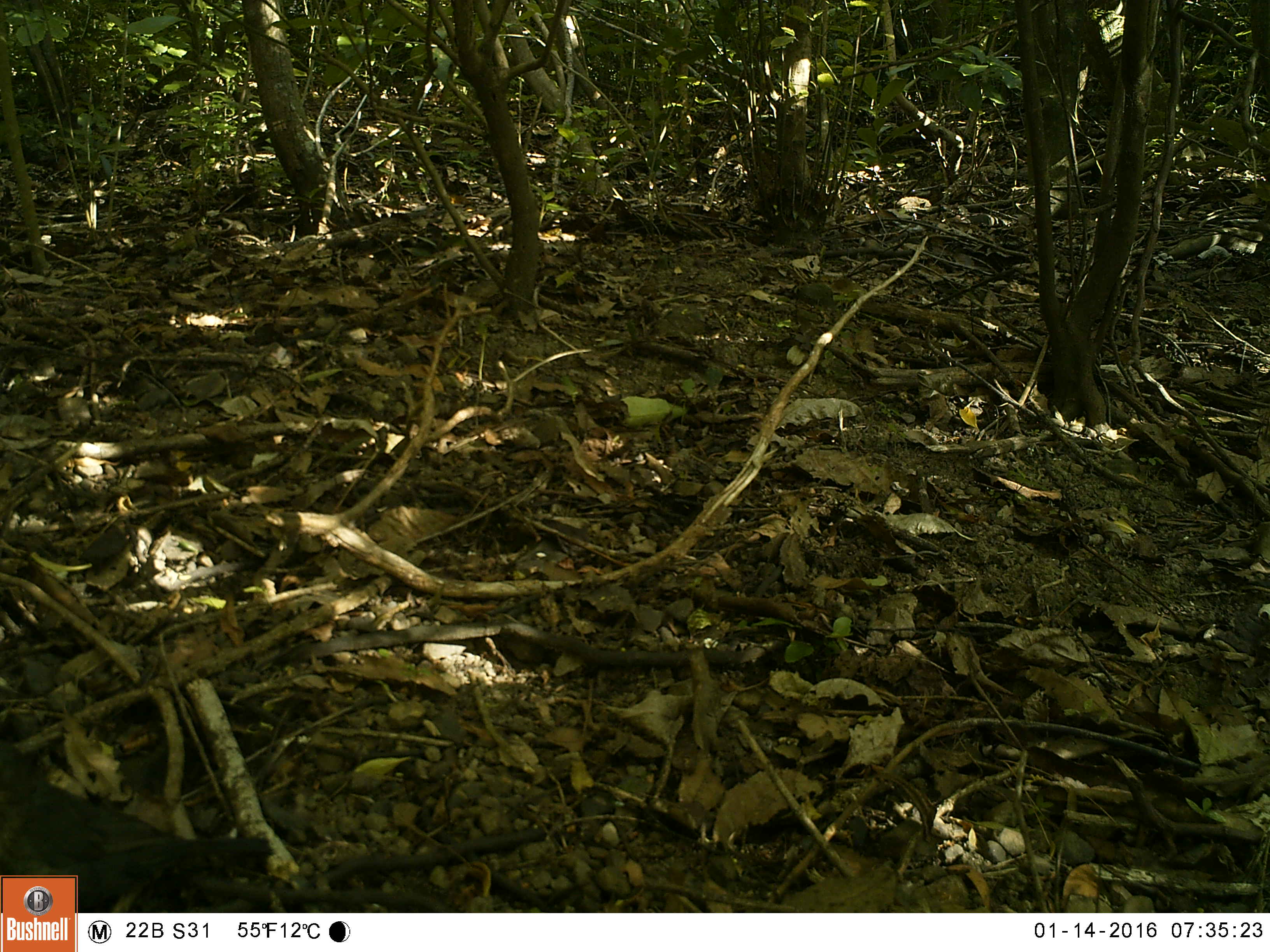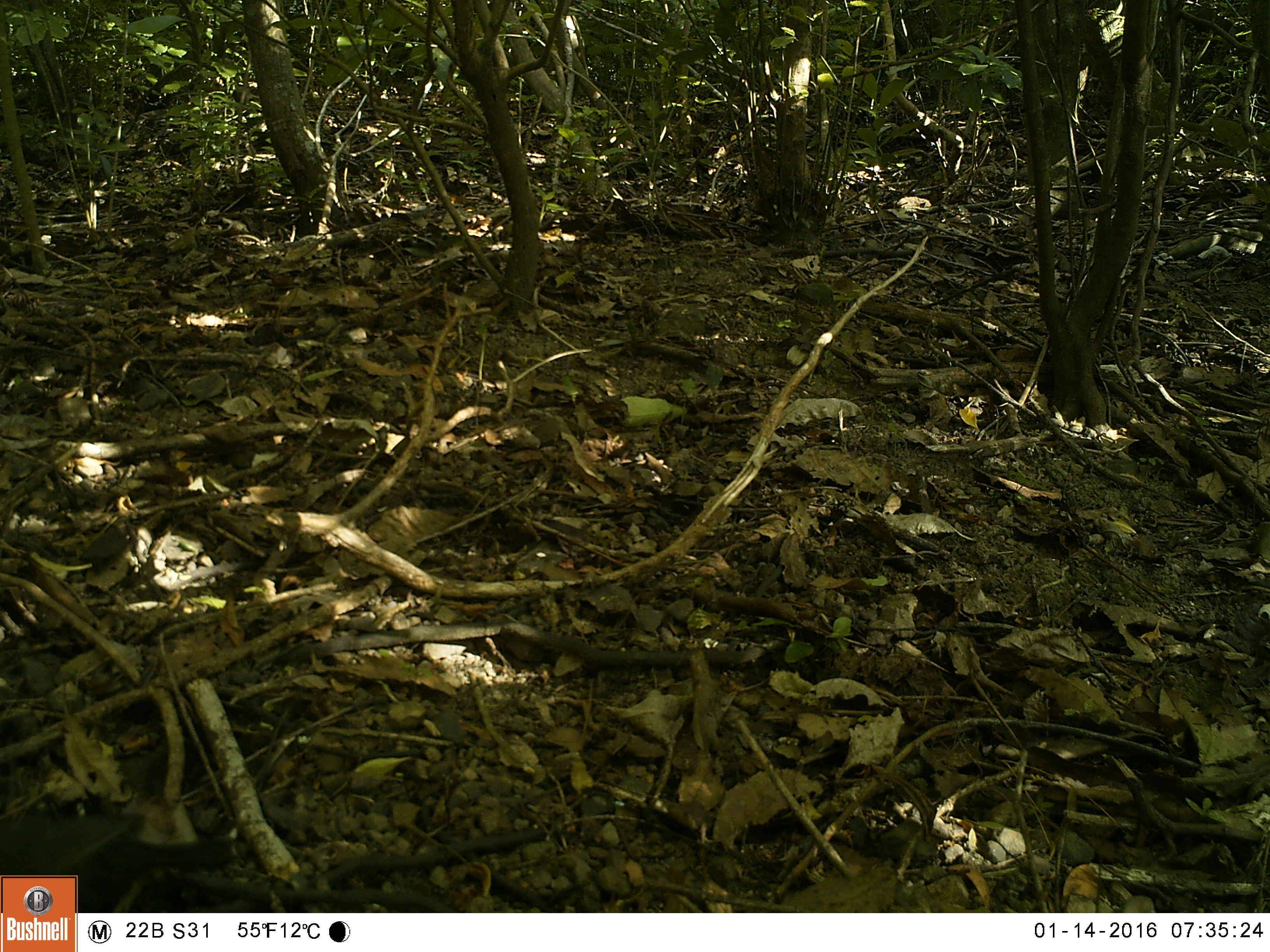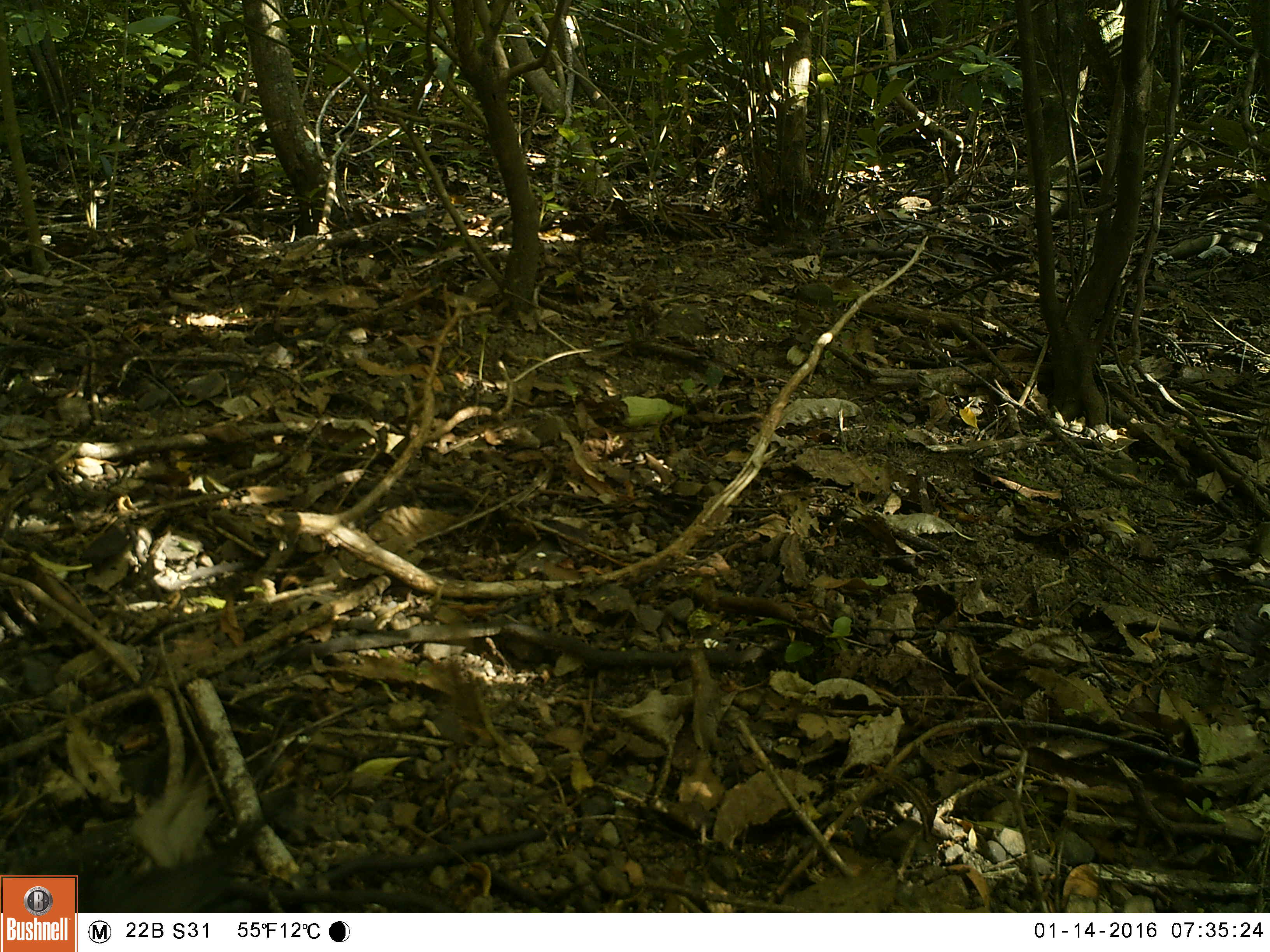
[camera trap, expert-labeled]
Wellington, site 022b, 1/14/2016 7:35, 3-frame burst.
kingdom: Animalia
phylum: Chordata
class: Aves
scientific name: Aves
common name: bird